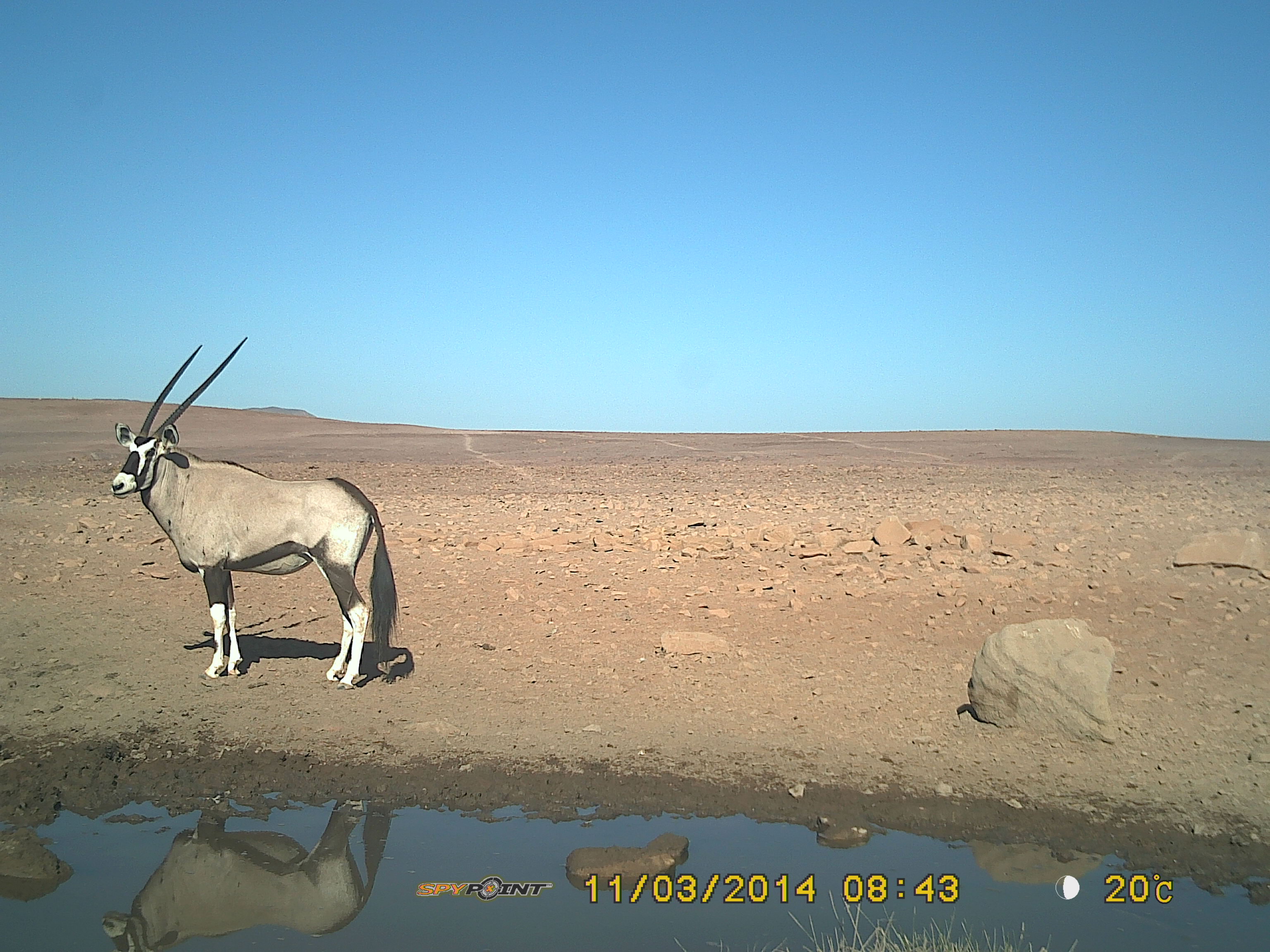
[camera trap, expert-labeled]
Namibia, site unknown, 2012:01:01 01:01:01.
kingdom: Animalia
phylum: Chordata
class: Mammalia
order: Artiodactyla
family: Bovidae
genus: Oryx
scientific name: Oryx gazella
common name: gemsbok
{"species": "Oryx gazella (gemsbok)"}